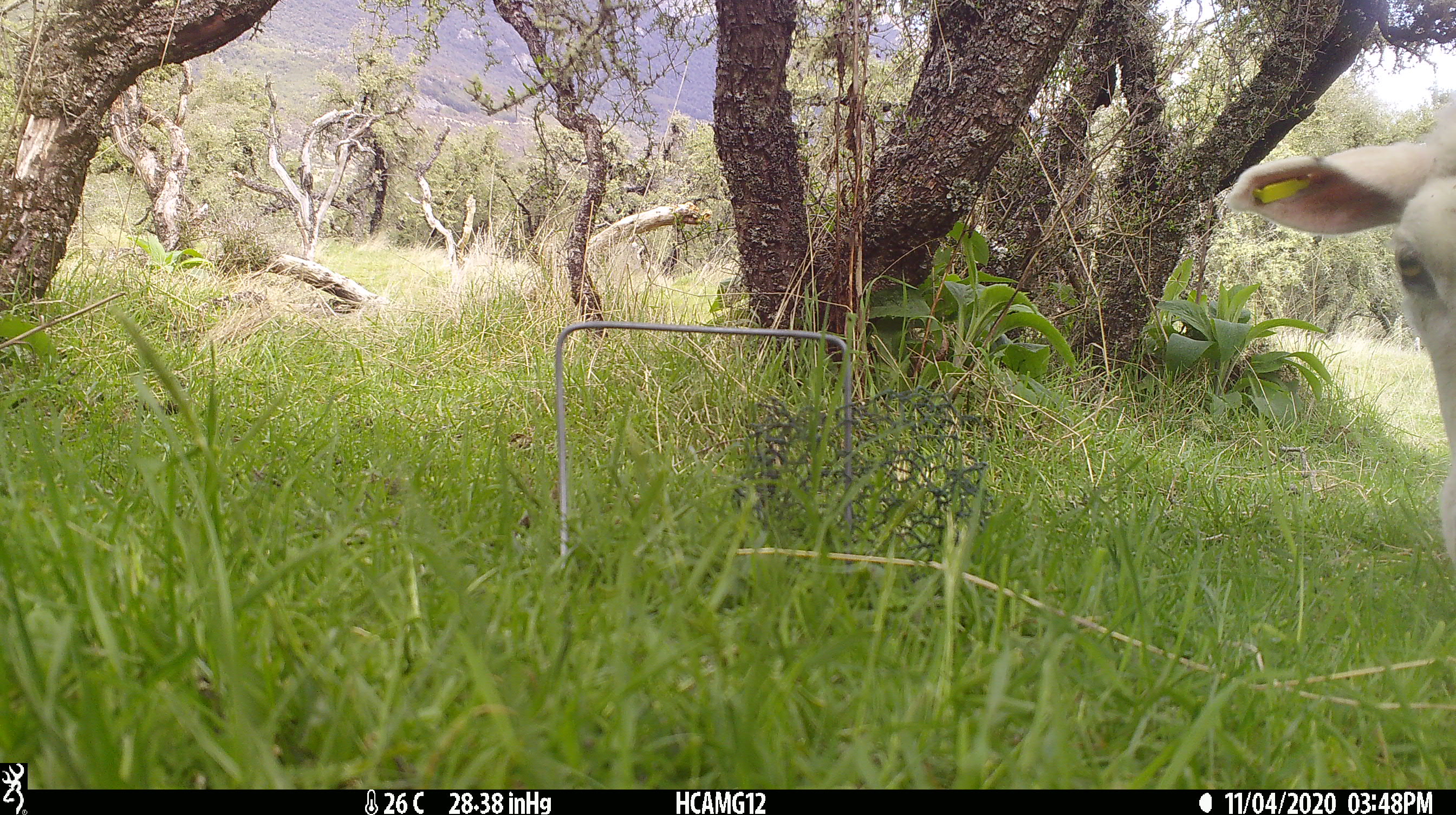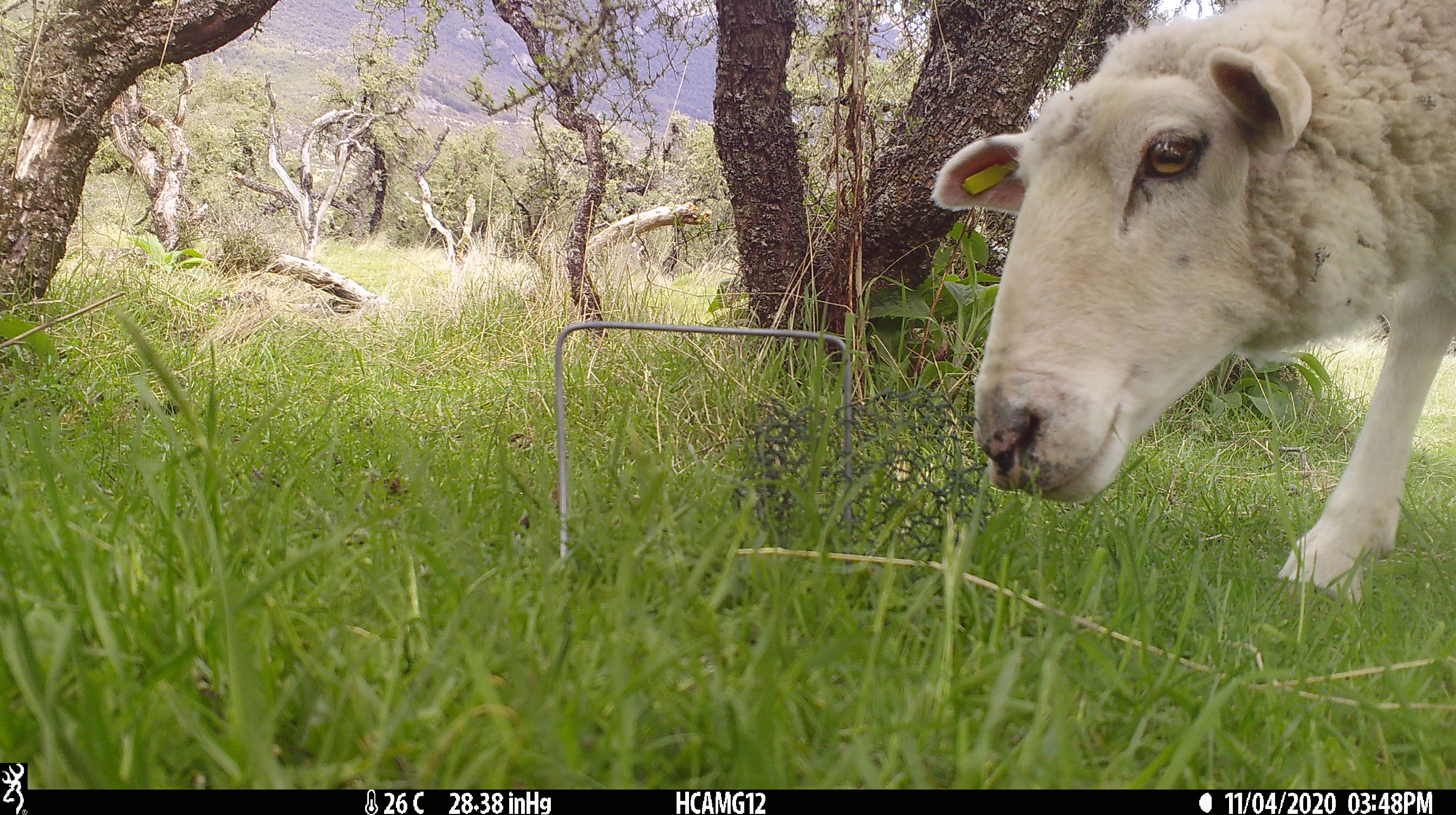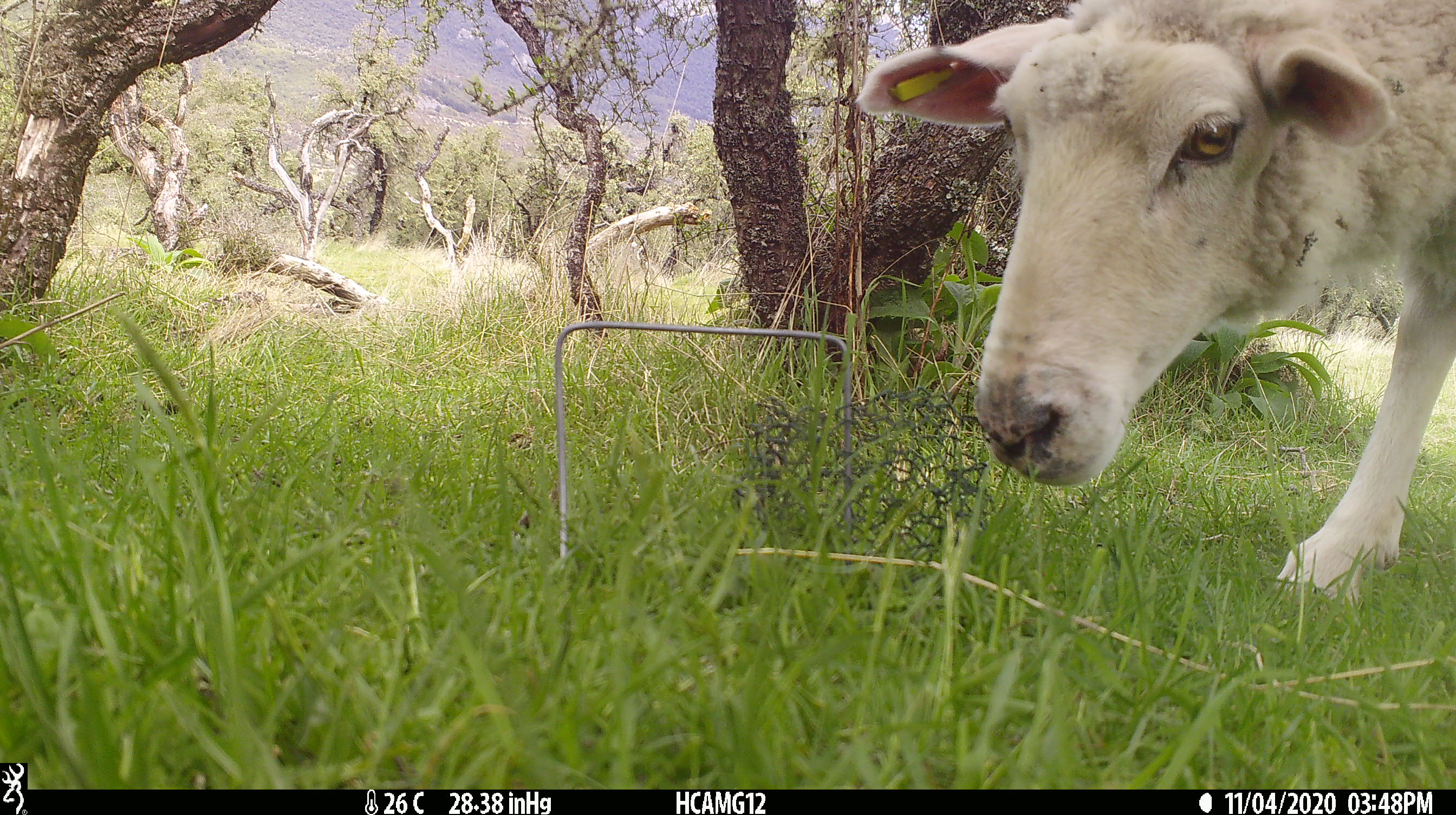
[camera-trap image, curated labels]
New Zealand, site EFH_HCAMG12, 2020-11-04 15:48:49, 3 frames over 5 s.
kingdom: Animalia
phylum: Chordata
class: Mammalia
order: Artiodactyla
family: Bovidae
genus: Ovis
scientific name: Ovis aries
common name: domestic sheep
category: sheep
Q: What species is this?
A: Sheep (domestic sheep) (Ovis aries).